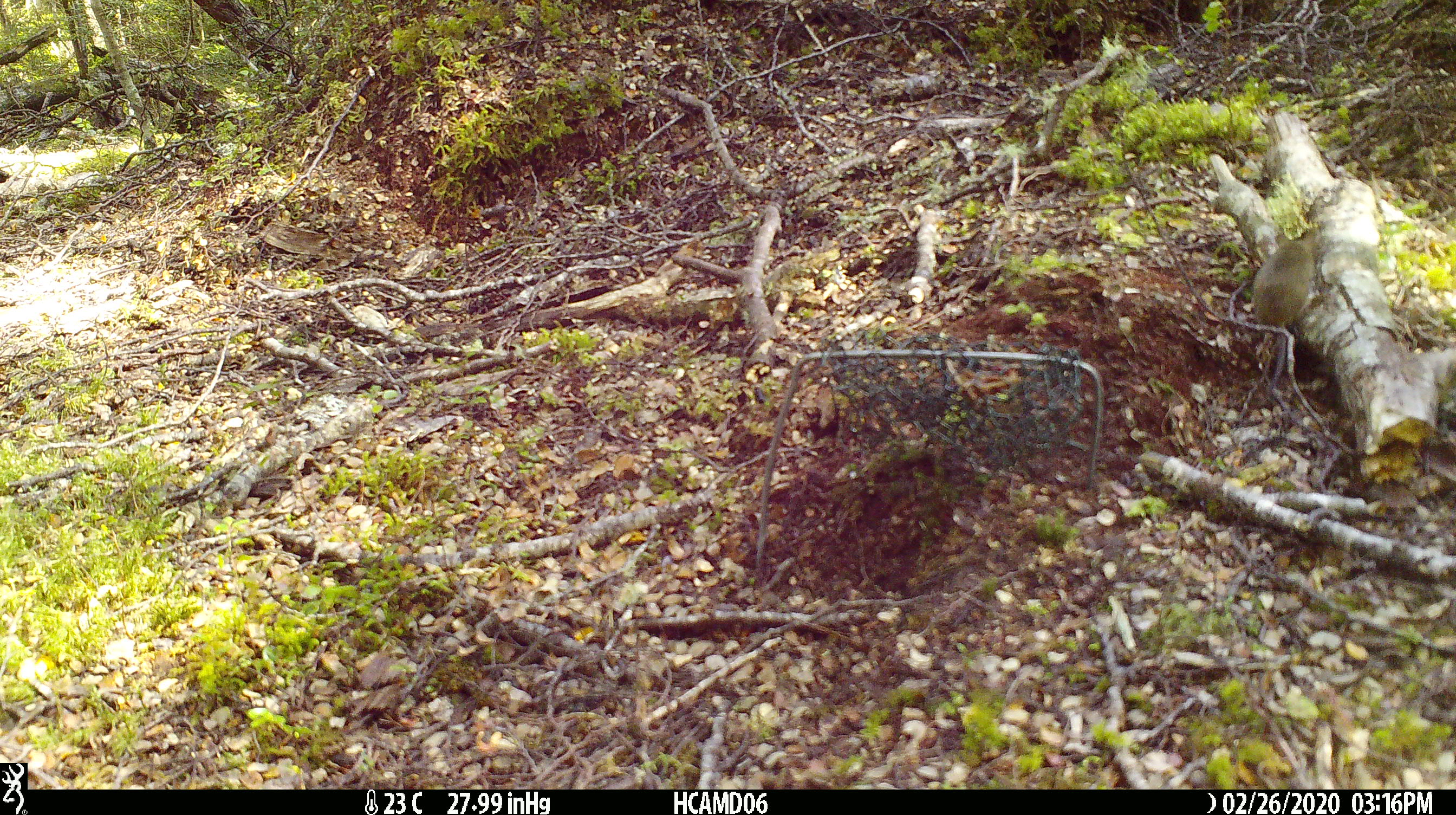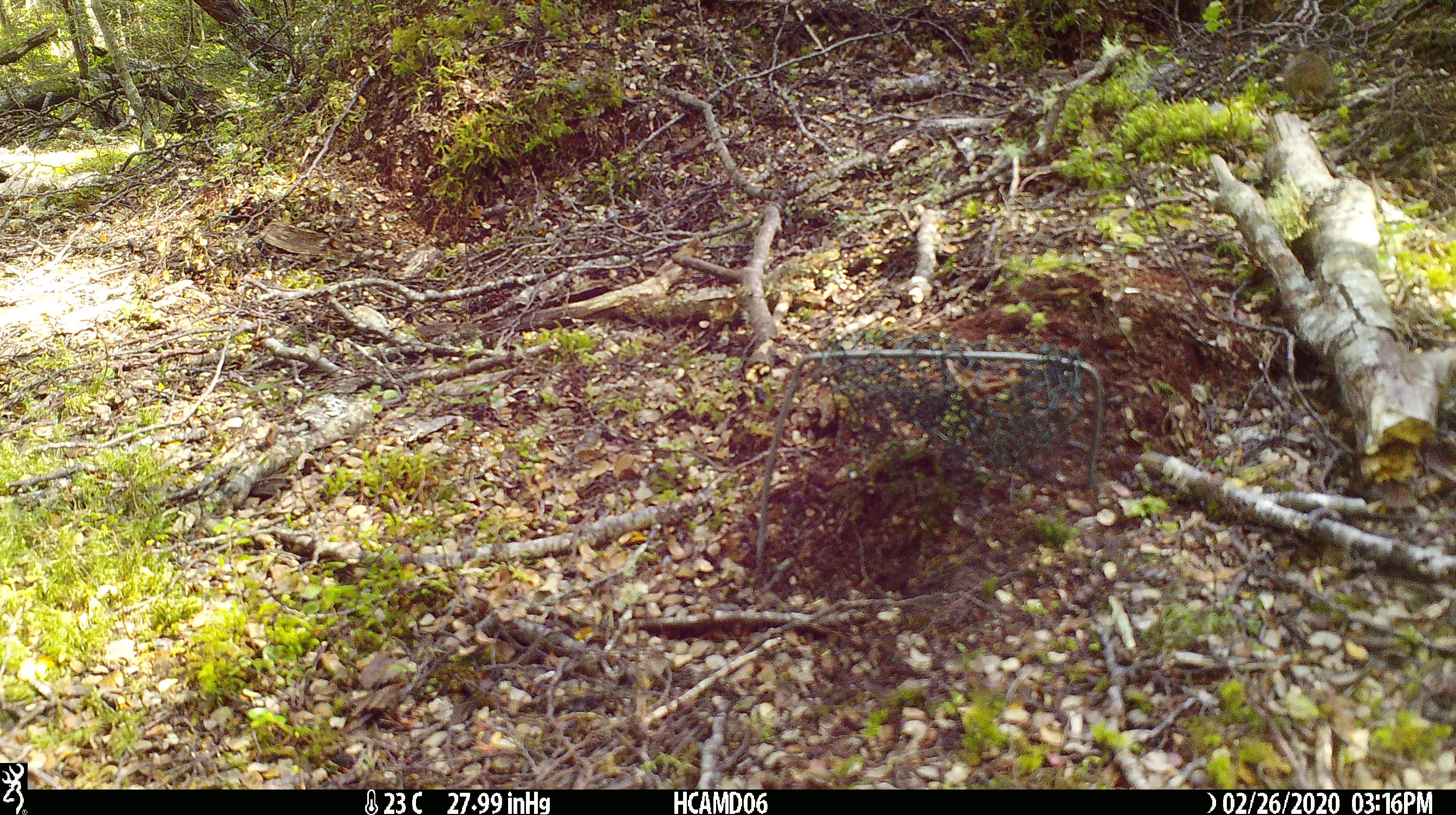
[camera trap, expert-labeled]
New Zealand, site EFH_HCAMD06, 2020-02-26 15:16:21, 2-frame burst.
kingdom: Animalia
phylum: Chordata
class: Mammalia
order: Rodentia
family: Muridae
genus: Mus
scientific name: Mus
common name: mouse